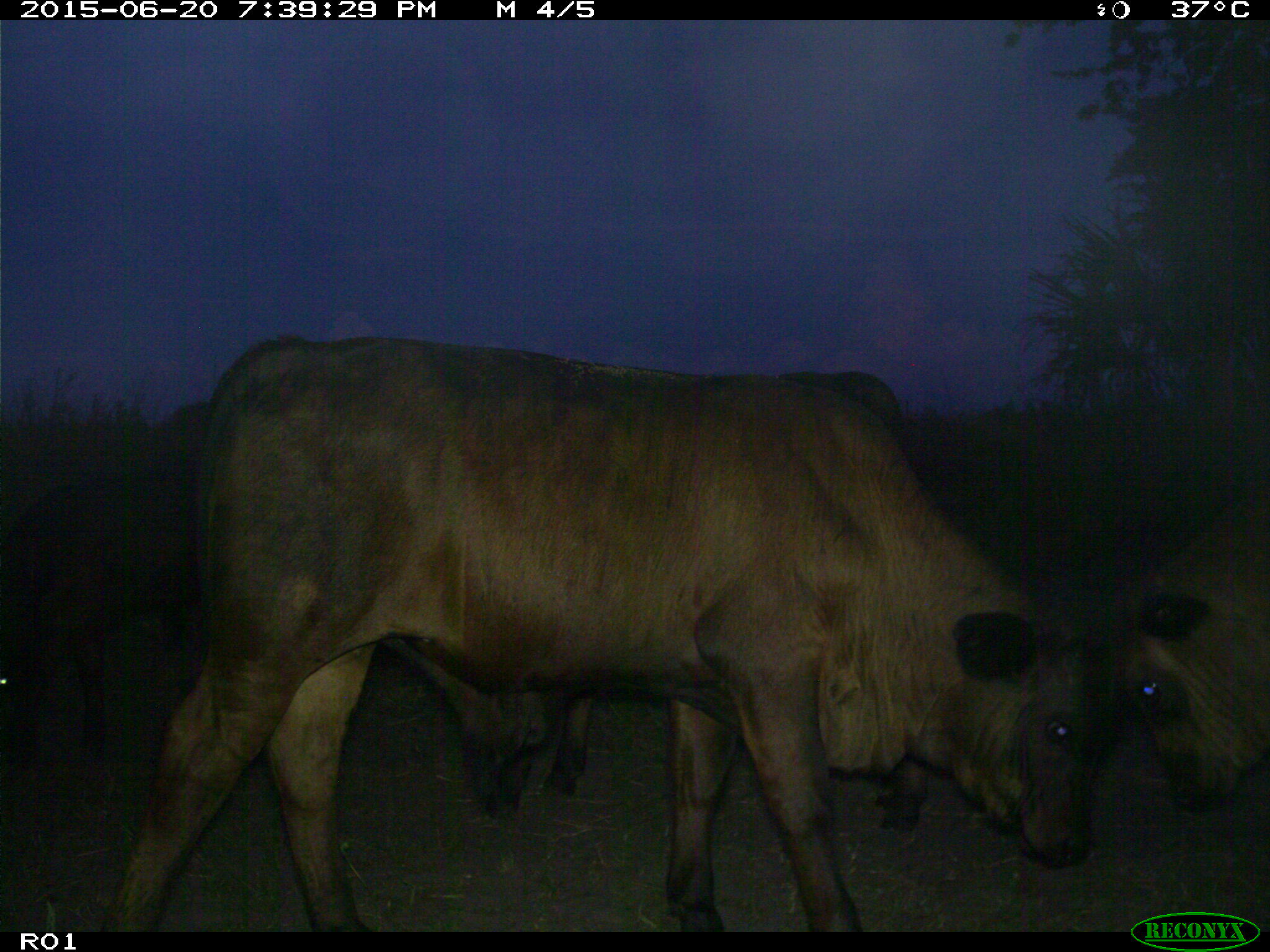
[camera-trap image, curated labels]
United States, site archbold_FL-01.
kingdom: Animalia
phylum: Chordata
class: Mammalia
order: Artiodactyla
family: Bovidae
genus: Bos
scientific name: Bos taurus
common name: domestic cow